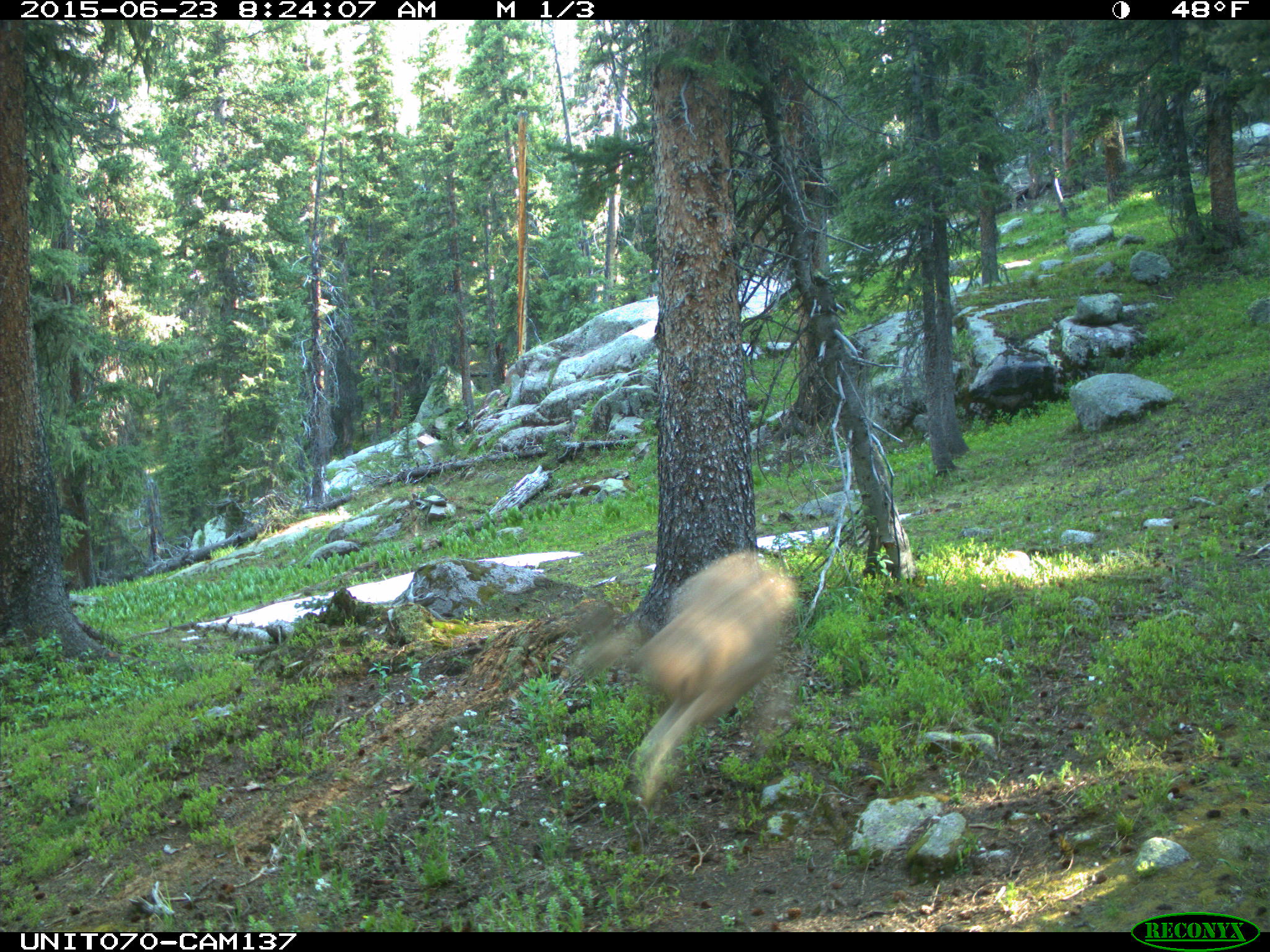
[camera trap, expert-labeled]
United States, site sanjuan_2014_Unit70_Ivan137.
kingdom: Animalia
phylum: Chordata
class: Mammalia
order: Artiodactyla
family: Cervidae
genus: Odocoileus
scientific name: Odocoileus hemionus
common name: mule deer